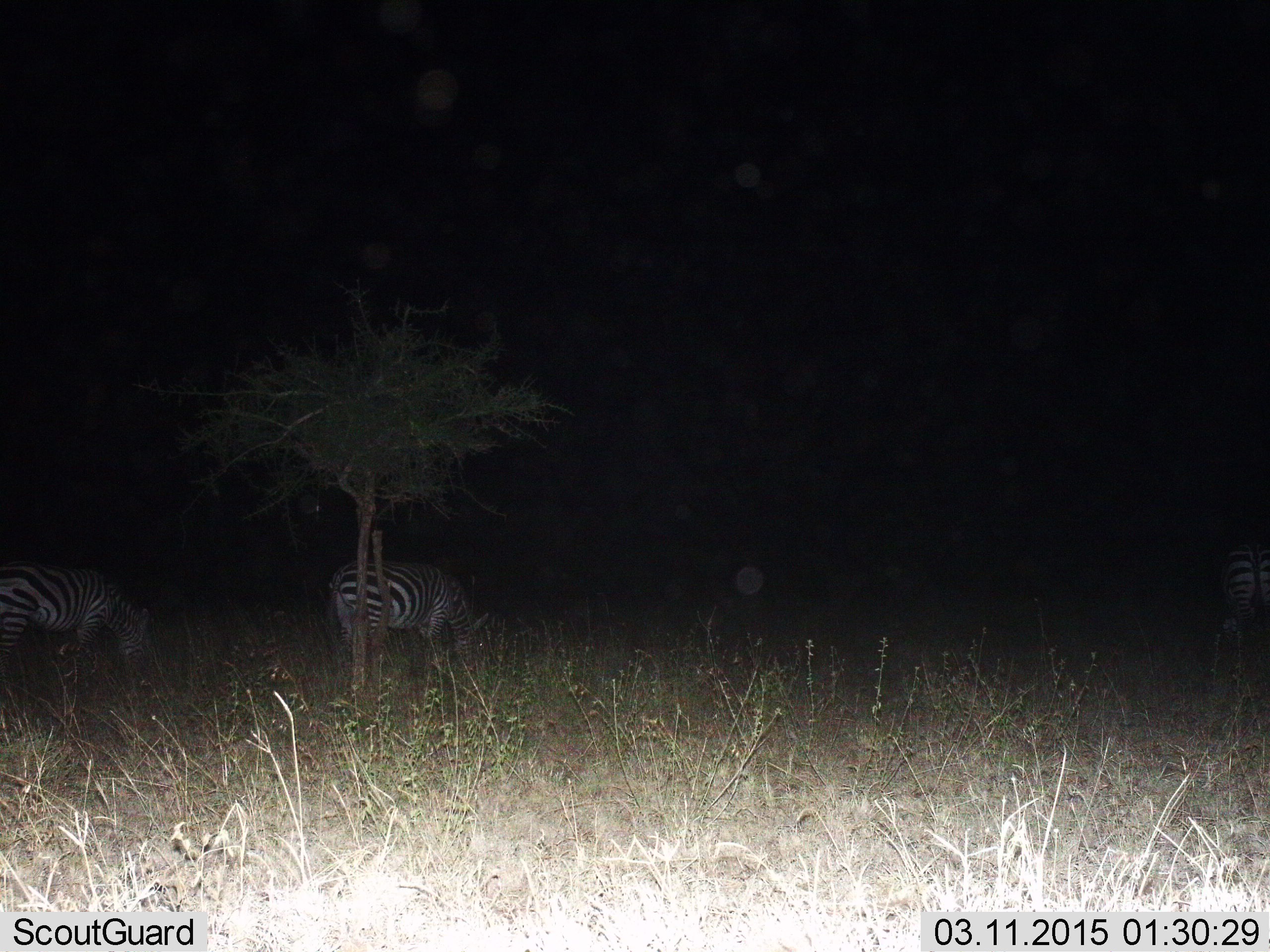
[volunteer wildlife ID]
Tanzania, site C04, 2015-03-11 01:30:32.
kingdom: Animalia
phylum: Chordata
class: Mammalia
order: Perissodactyla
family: Equidae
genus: Equus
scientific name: Equus quagga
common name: plains zebra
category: zebra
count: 3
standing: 30%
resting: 0%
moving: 10%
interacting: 0%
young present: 0%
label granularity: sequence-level